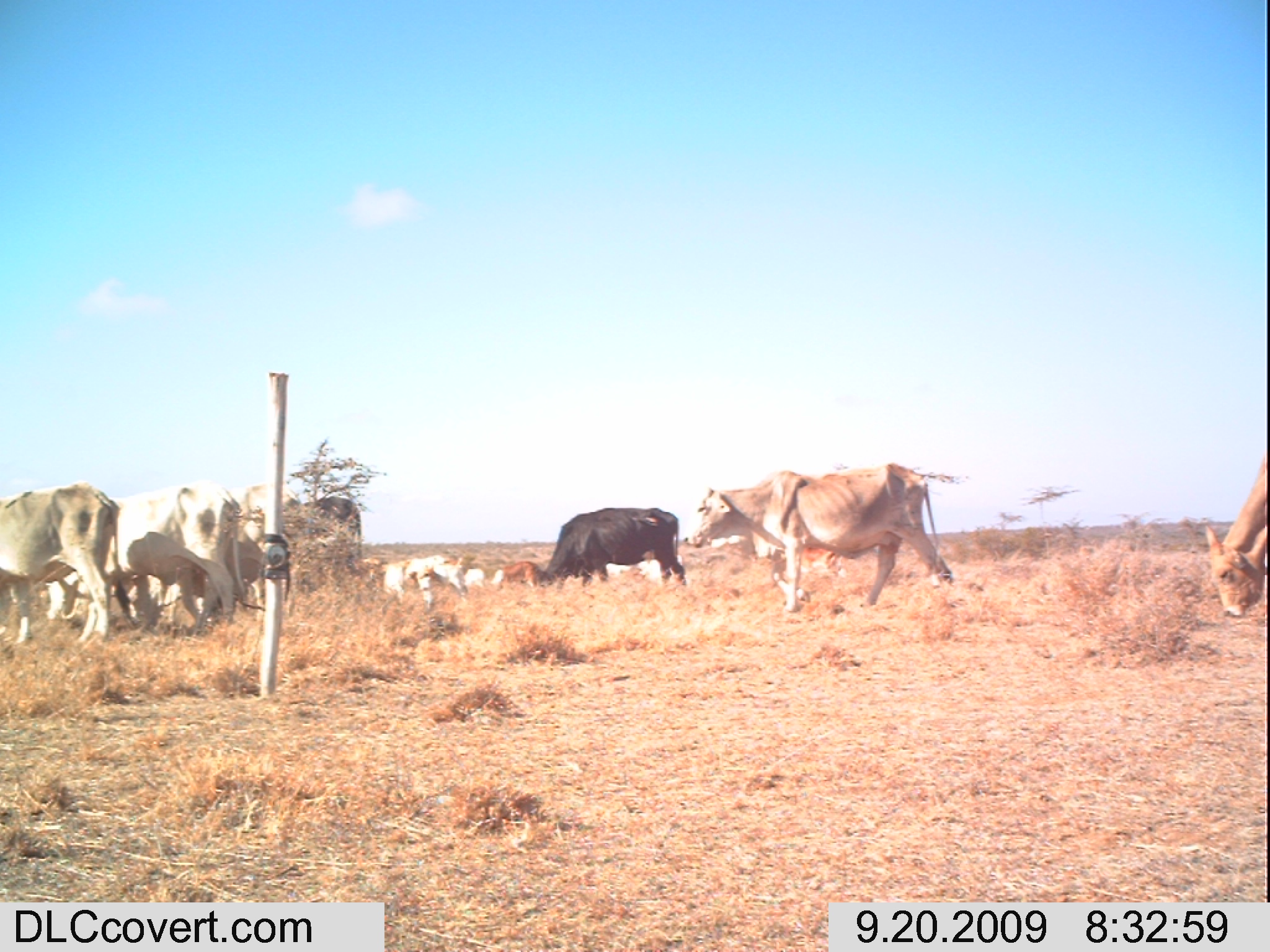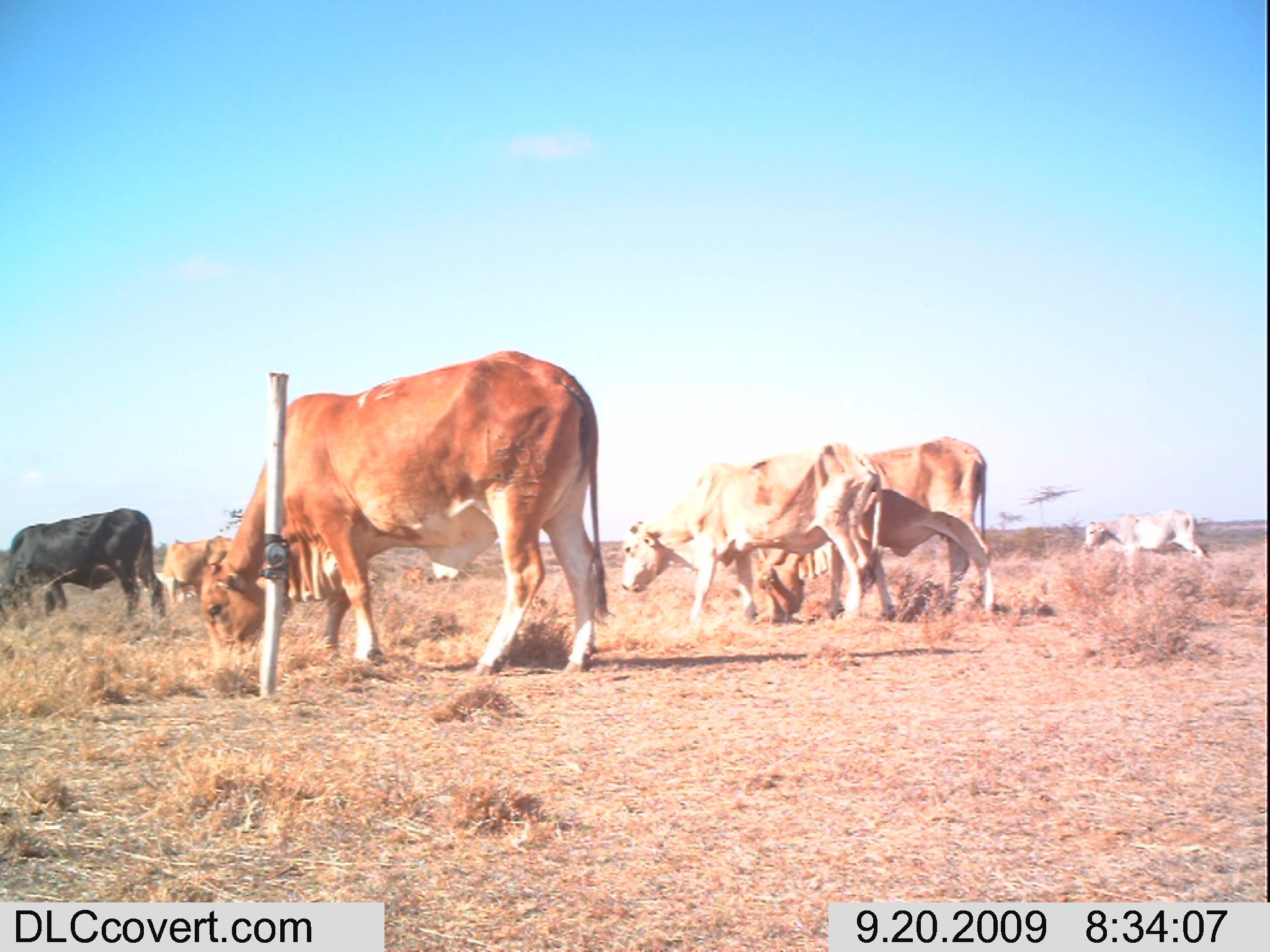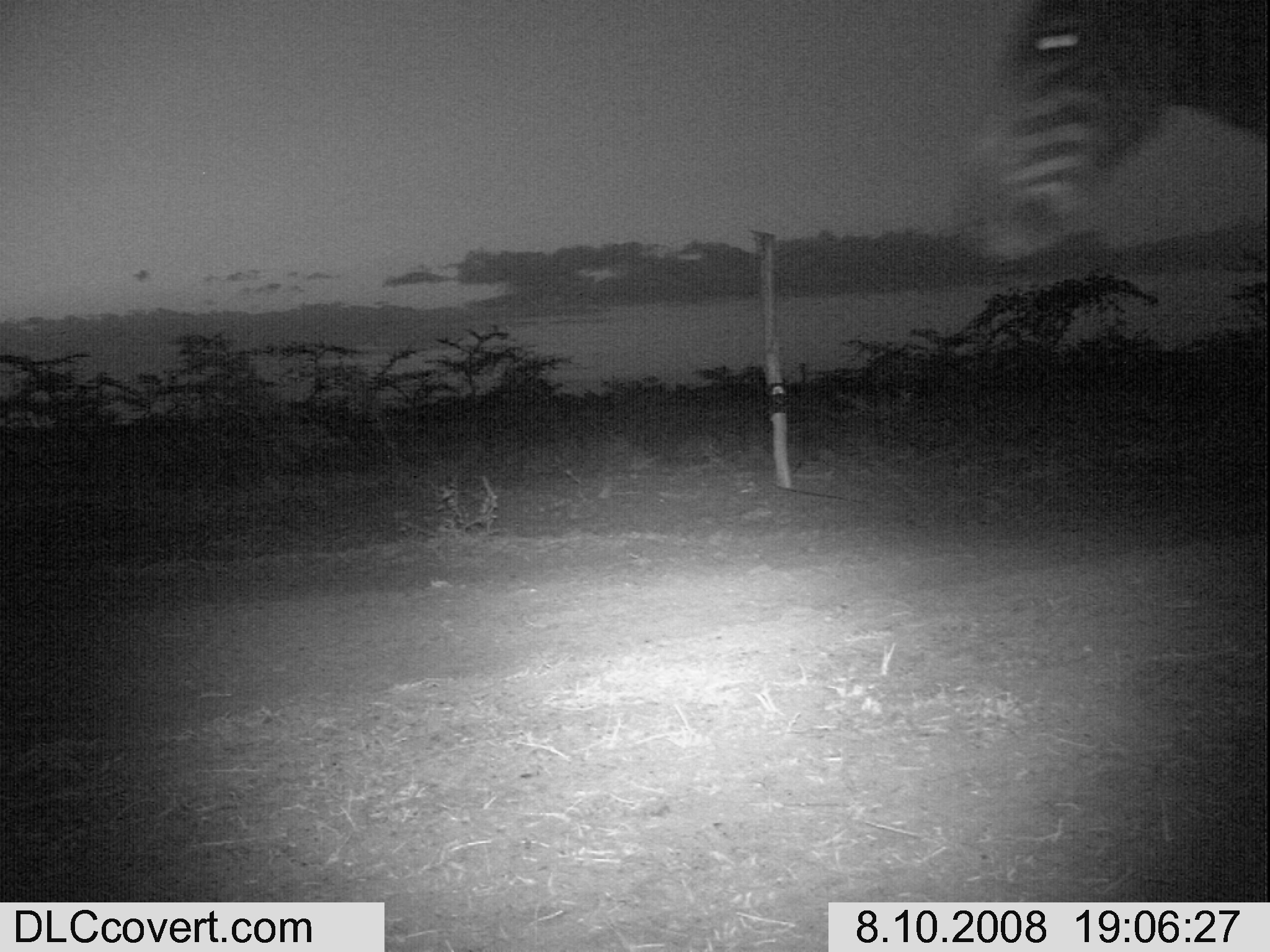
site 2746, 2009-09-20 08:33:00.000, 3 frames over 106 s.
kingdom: Animalia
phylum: Chordata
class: Mammalia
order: Artiodactyla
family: Bovidae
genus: Bos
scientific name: Bos taurus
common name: domestic cattle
Bos taurus (domestic cattle), count 15.